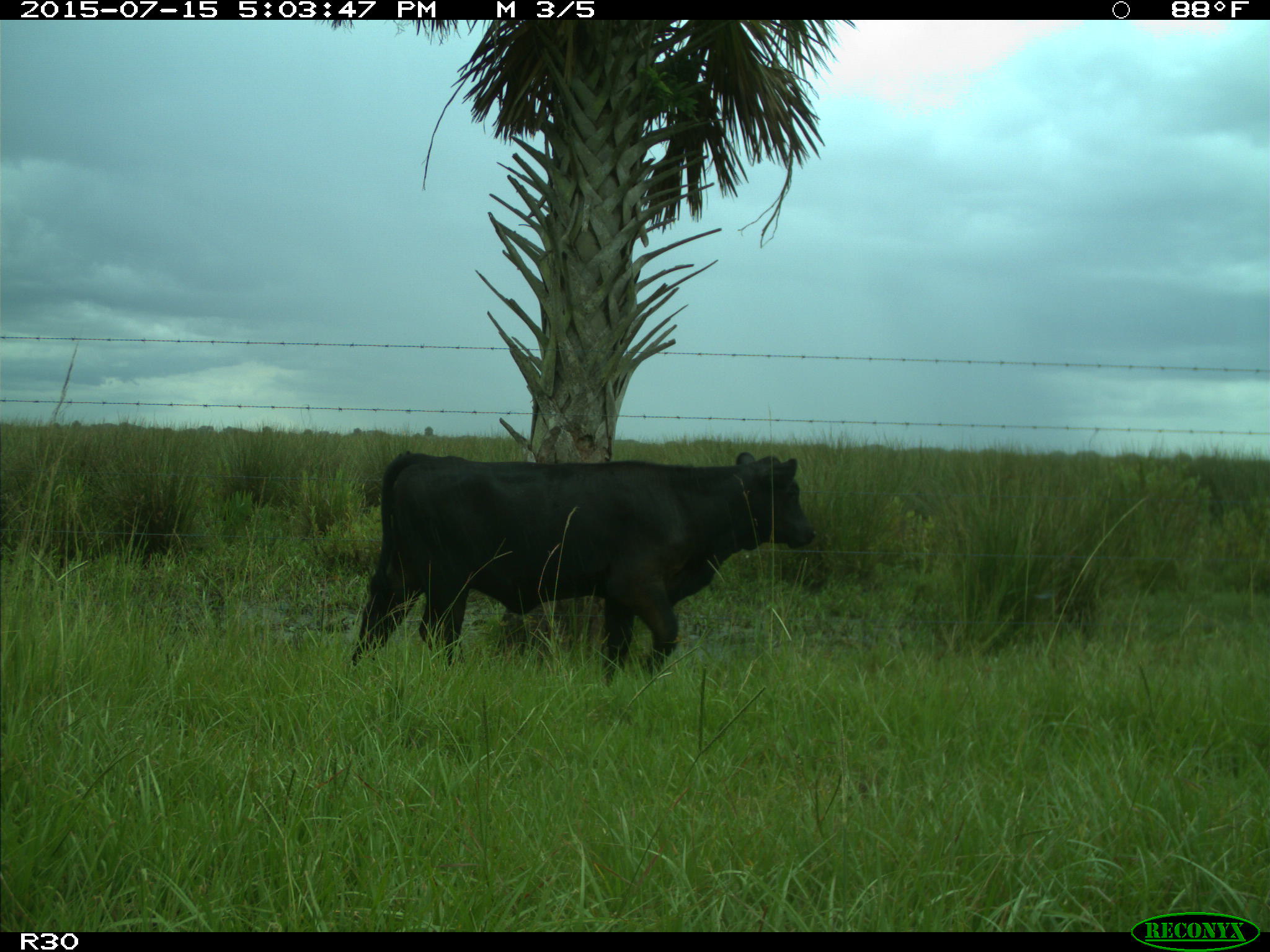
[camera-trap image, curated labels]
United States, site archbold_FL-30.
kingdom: Animalia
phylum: Chordata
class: Mammalia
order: Artiodactyla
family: Bovidae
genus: Bos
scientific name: Bos taurus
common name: domestic cow